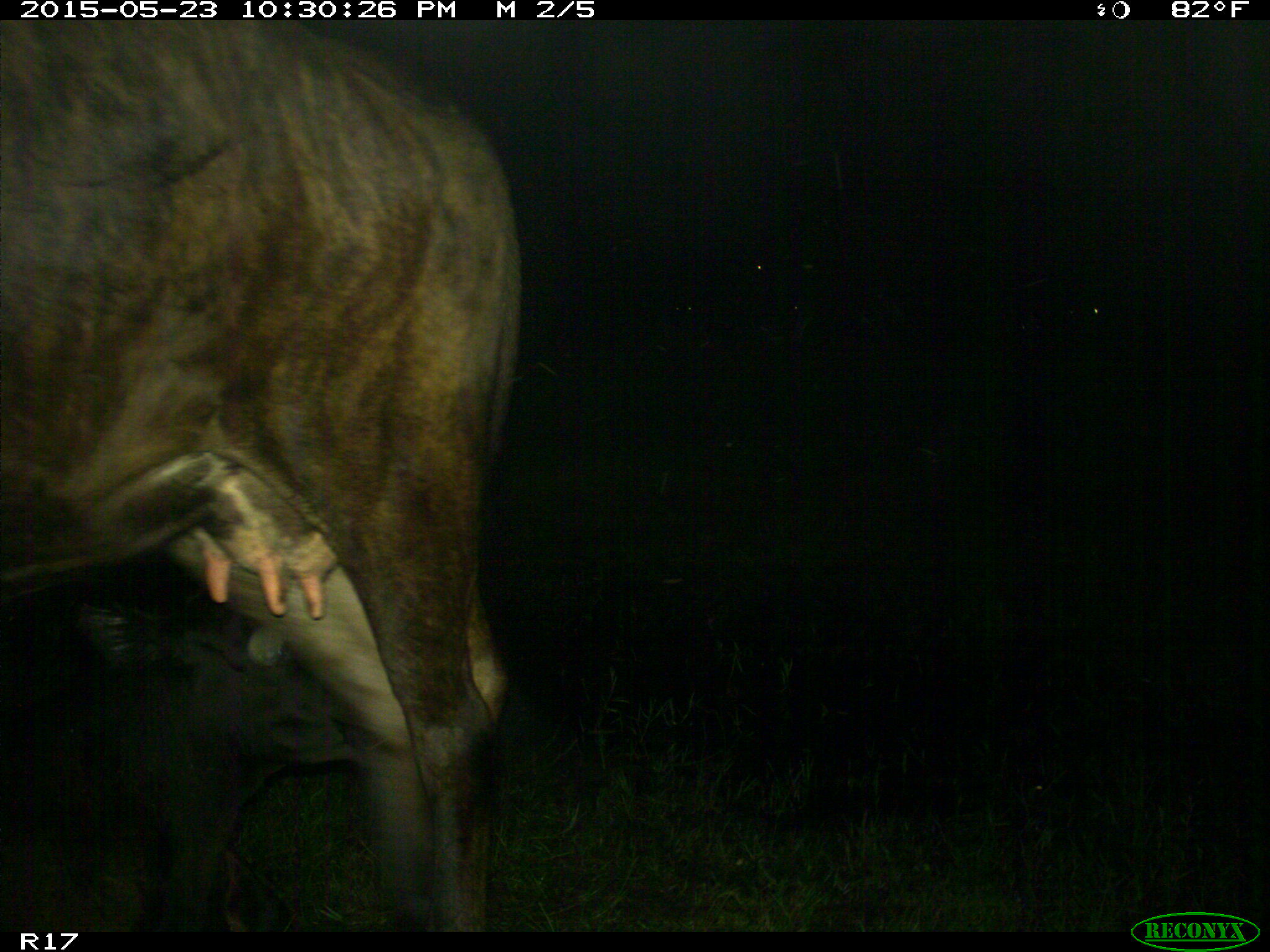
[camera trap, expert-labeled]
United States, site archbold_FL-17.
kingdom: Animalia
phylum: Chordata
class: Mammalia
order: Artiodactyla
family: Bovidae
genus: Bos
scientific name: Bos taurus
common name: domestic cow